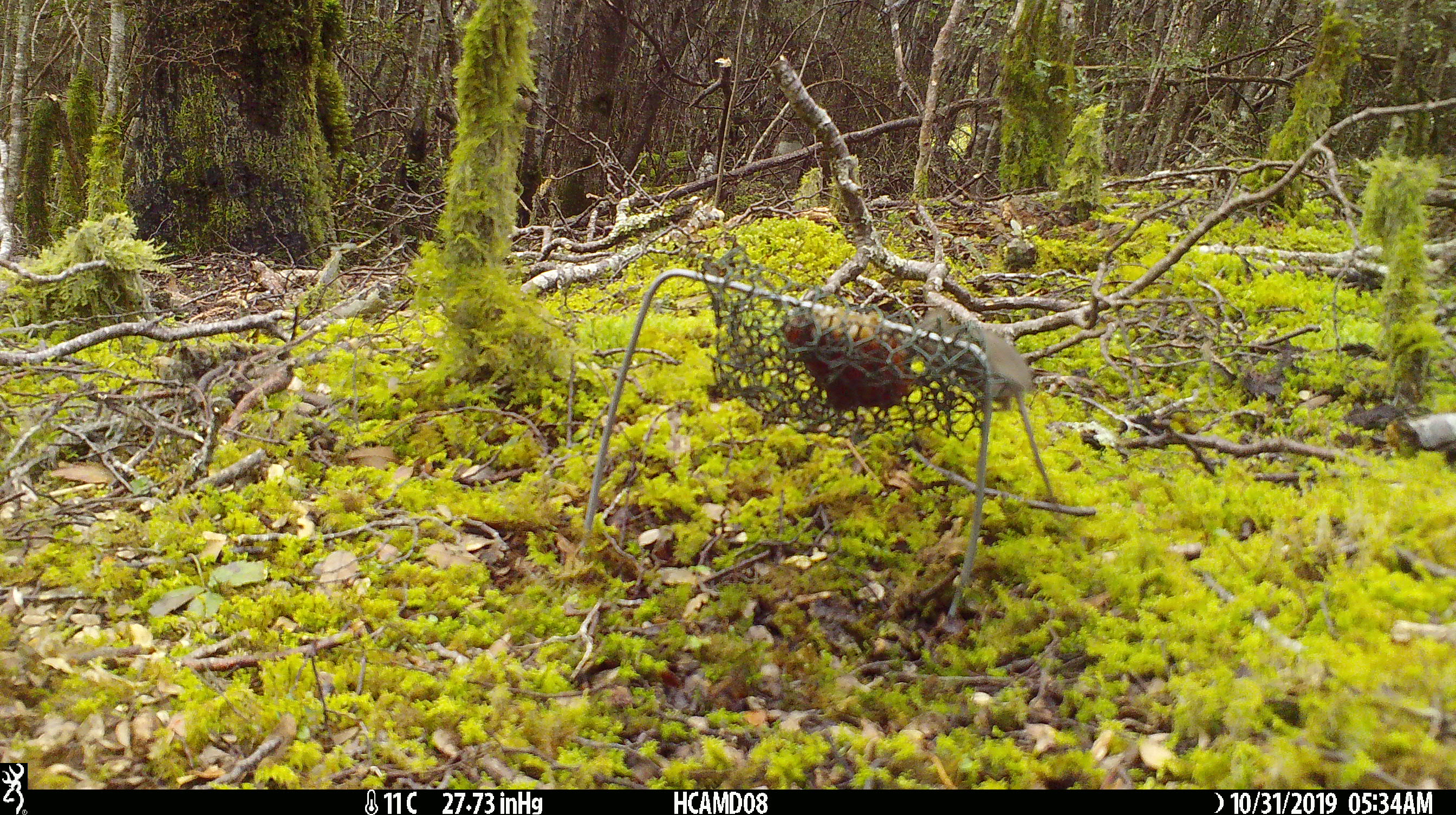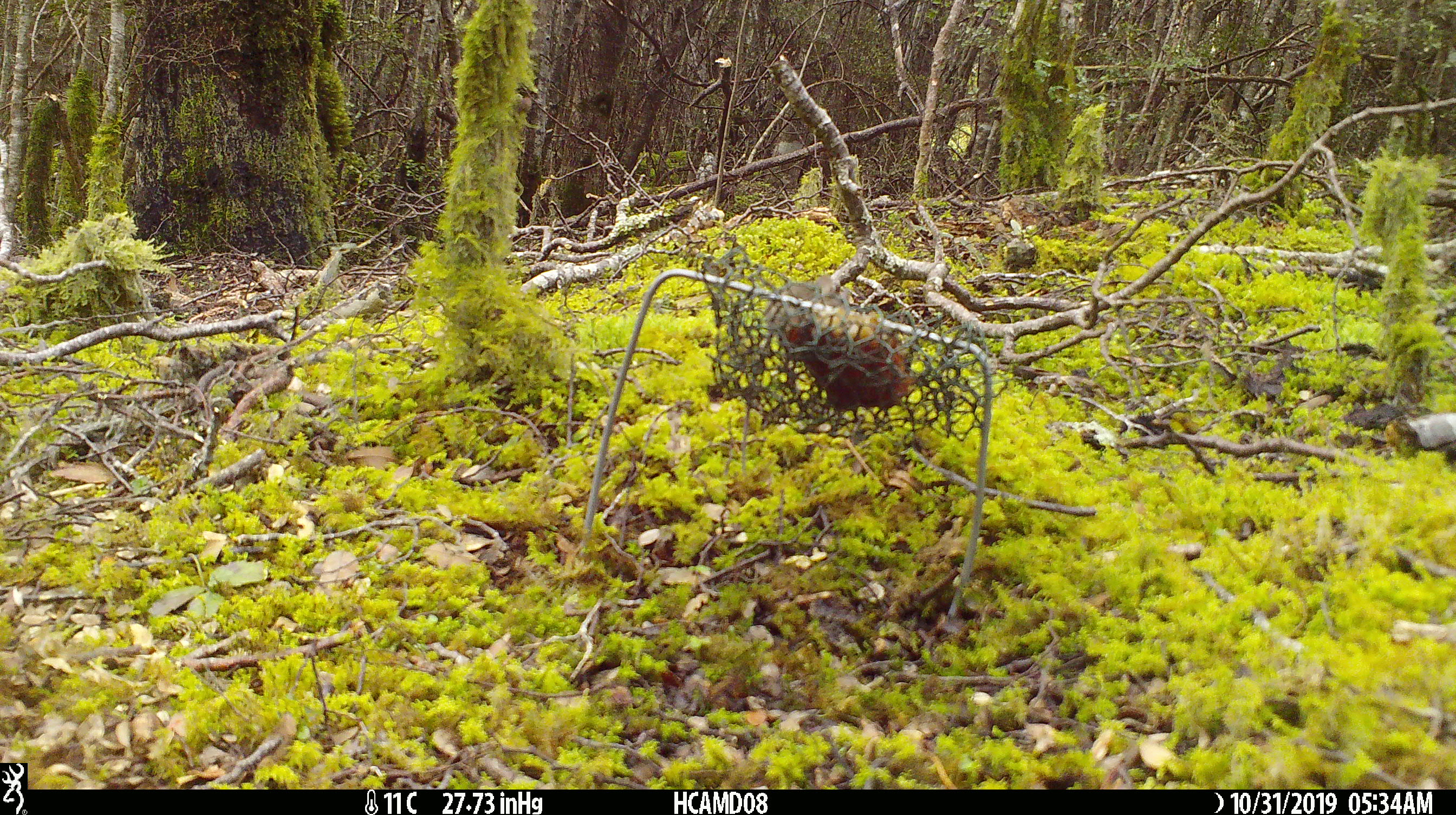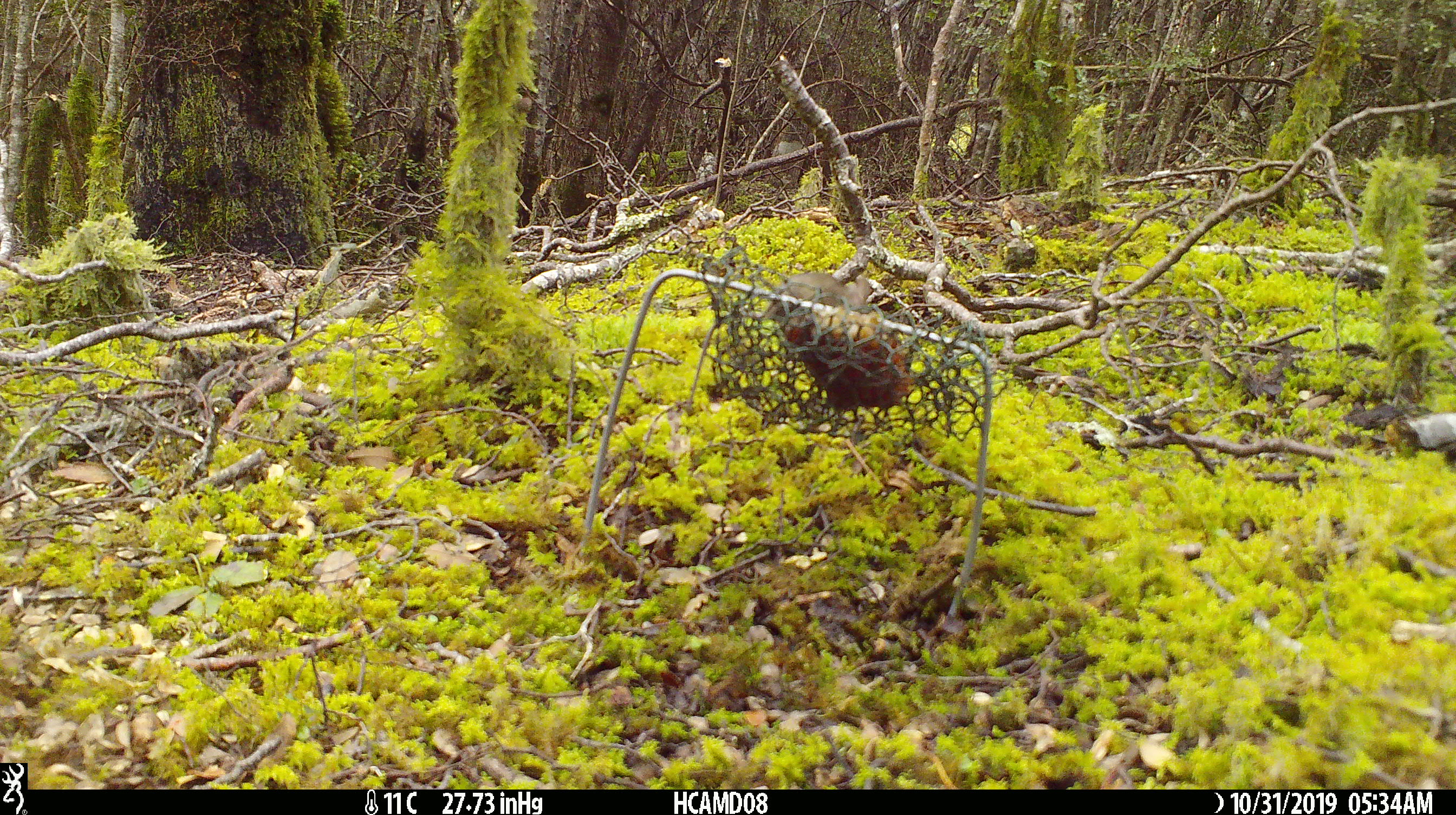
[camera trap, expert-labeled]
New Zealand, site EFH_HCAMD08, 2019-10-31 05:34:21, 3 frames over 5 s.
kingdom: Animalia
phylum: Chordata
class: Mammalia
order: Rodentia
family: Muridae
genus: Mus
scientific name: Mus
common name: mouse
Mouse (Mus).